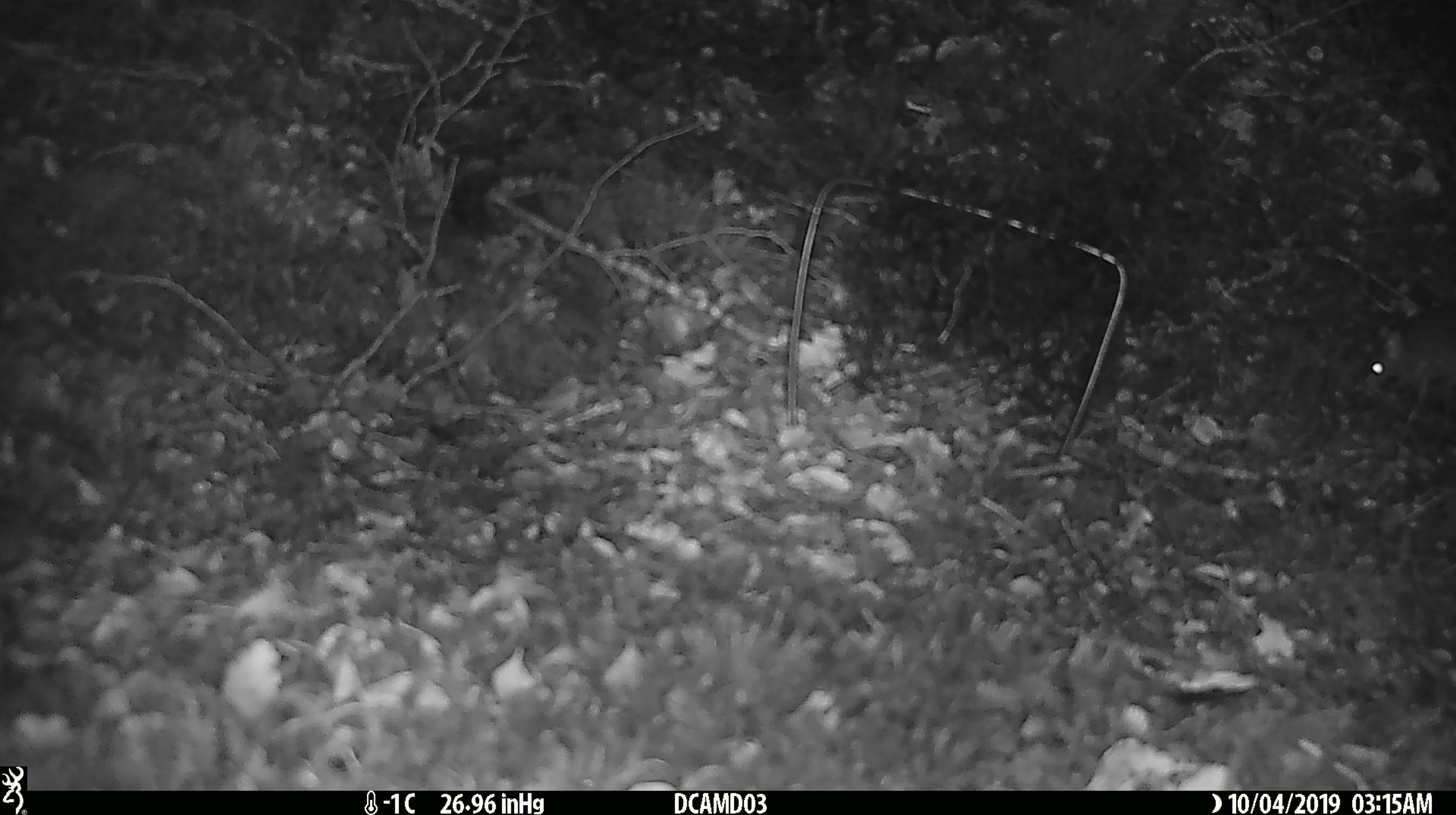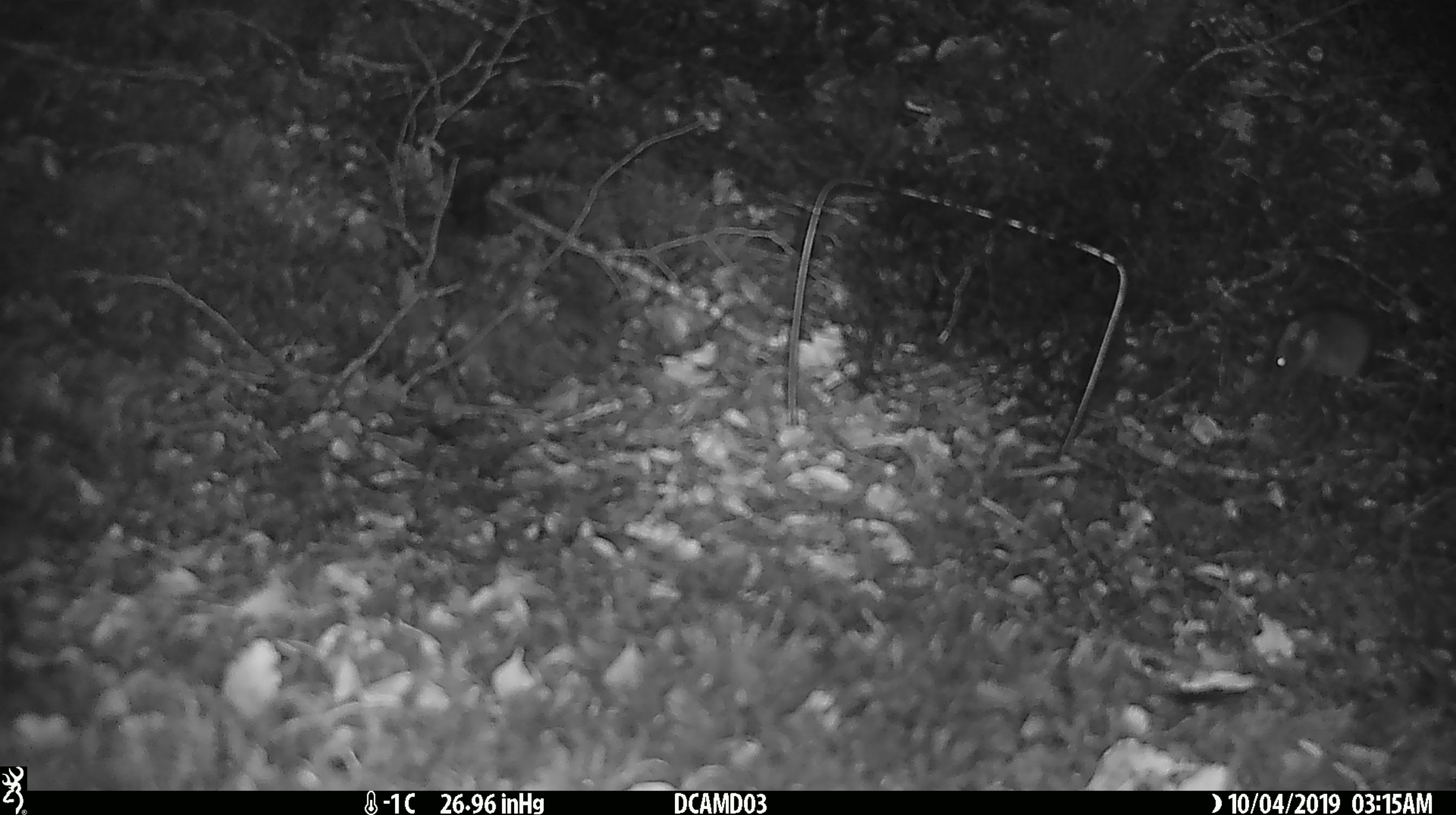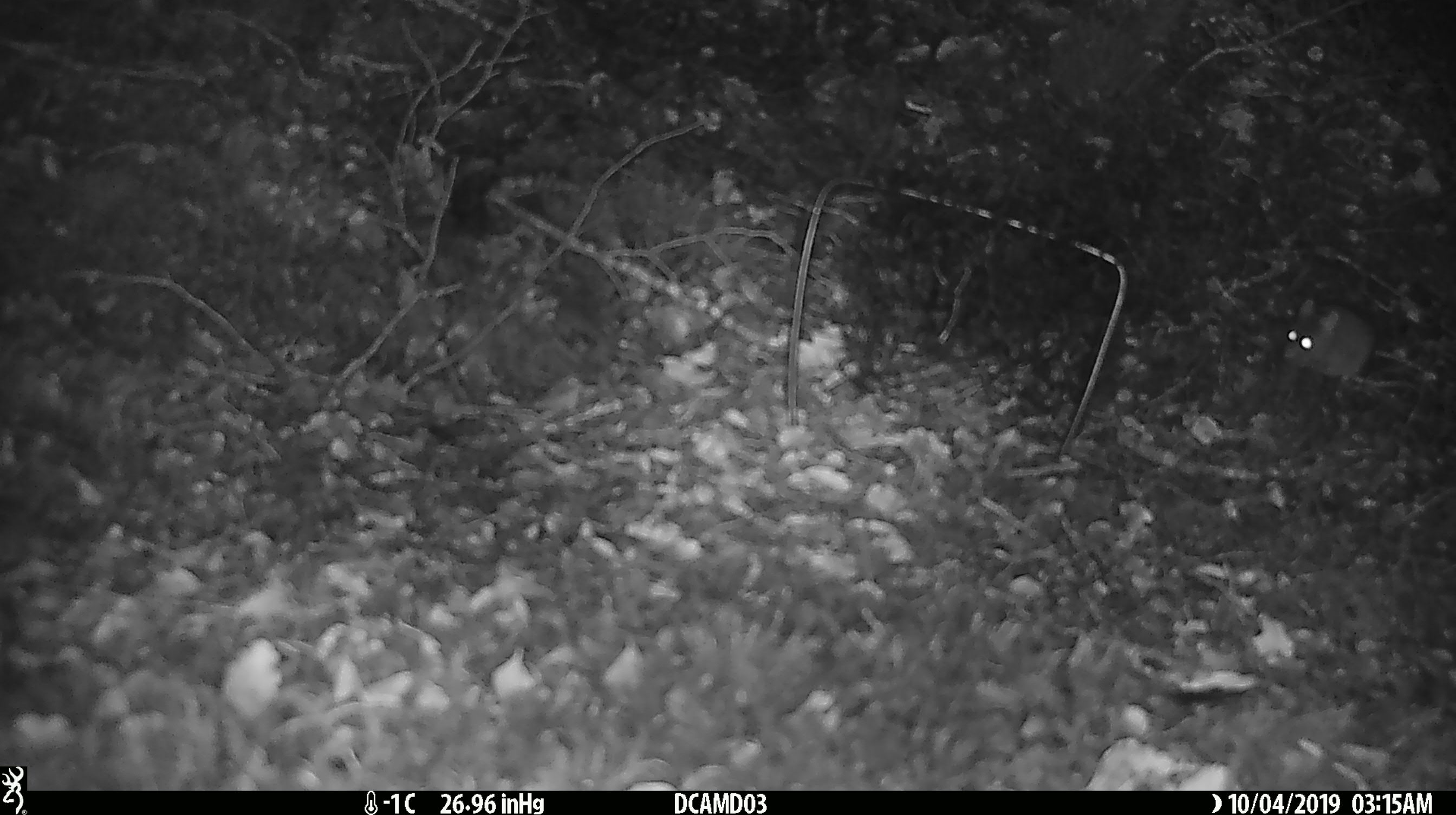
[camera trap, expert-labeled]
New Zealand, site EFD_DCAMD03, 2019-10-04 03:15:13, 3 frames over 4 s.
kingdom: Animalia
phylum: Chordata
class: Mammalia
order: Rodentia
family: Muridae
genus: Mus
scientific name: Mus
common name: mouse